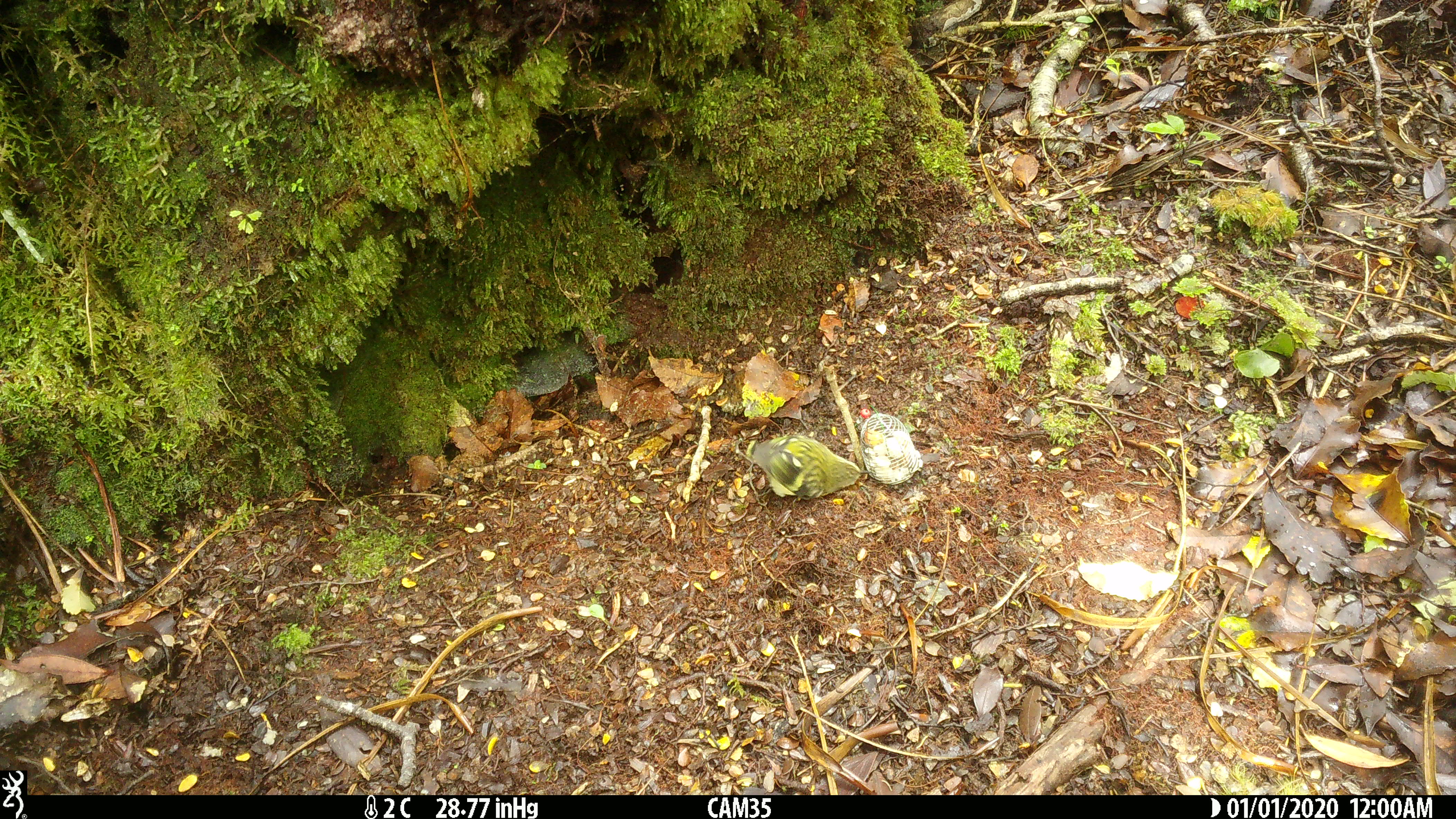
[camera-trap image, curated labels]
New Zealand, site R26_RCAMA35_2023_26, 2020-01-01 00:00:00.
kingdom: Animalia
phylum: Chordata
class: Aves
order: Passeriformes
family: Acanthisittidae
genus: Acanthisitta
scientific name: Acanthisitta chloris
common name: rifleman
Rifleman (Acanthisitta chloris).